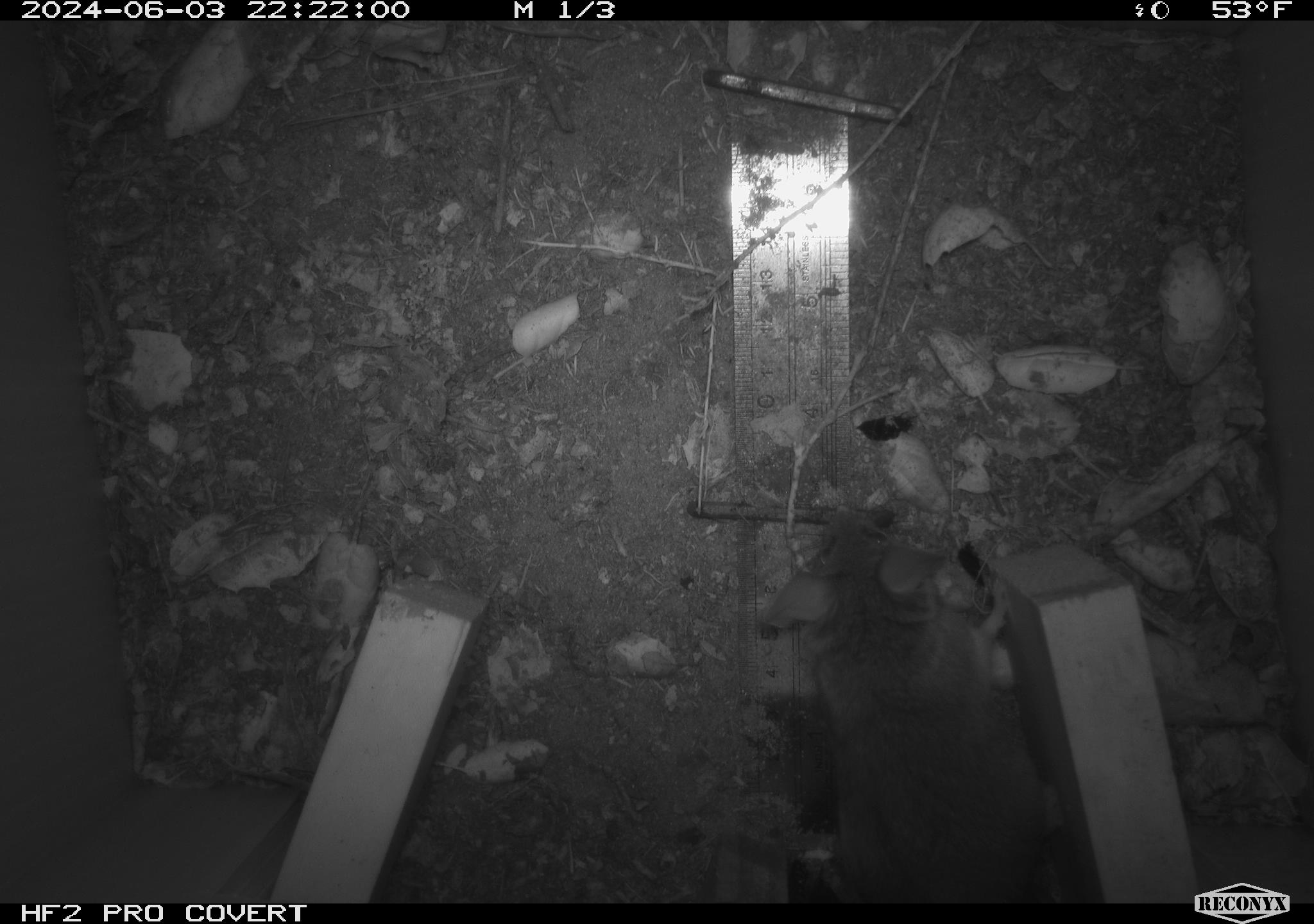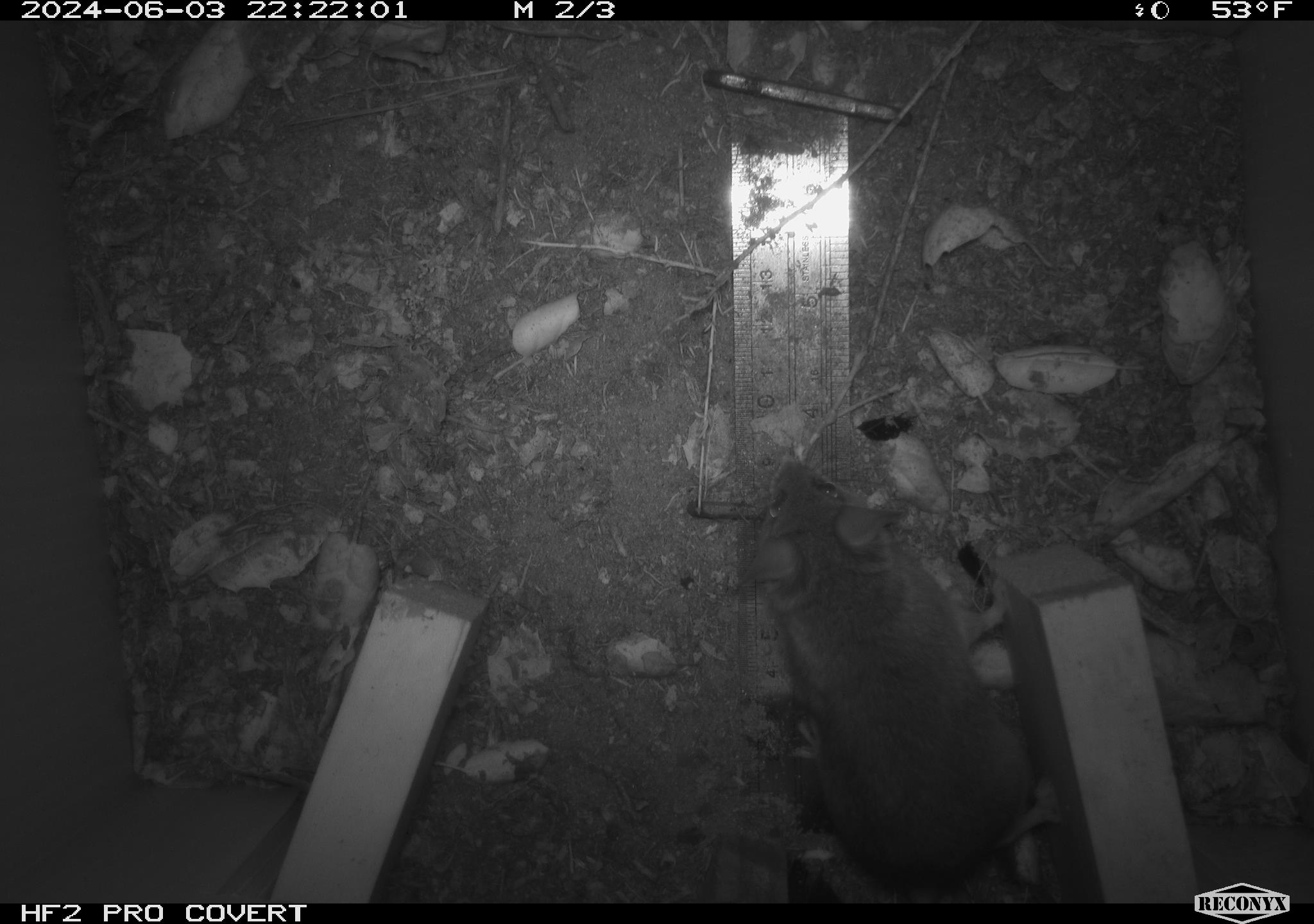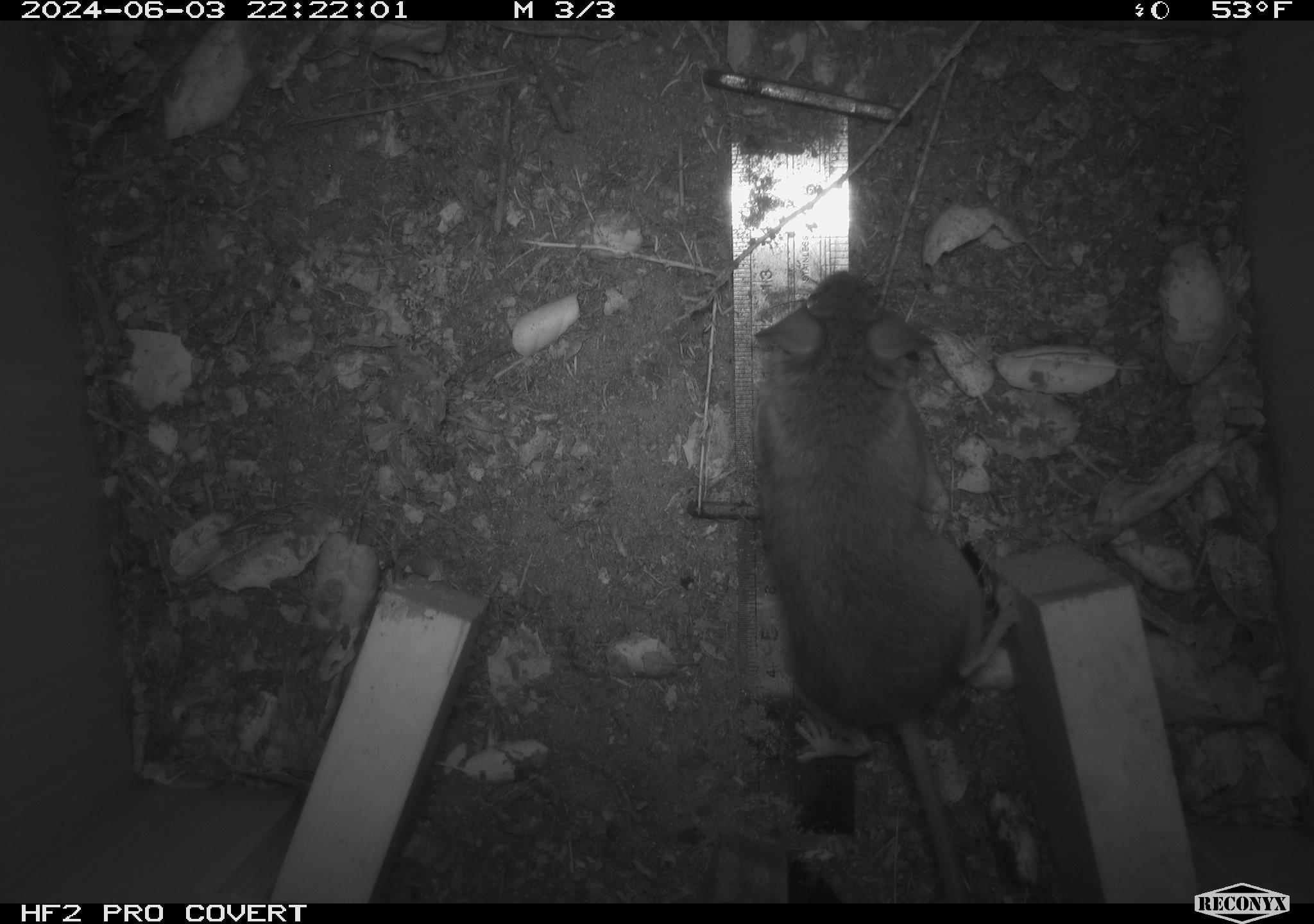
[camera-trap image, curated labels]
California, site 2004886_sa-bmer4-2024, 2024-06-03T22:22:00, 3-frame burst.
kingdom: Animalia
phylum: Chordata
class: Mammalia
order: Rodentia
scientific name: Rodentia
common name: mouse species